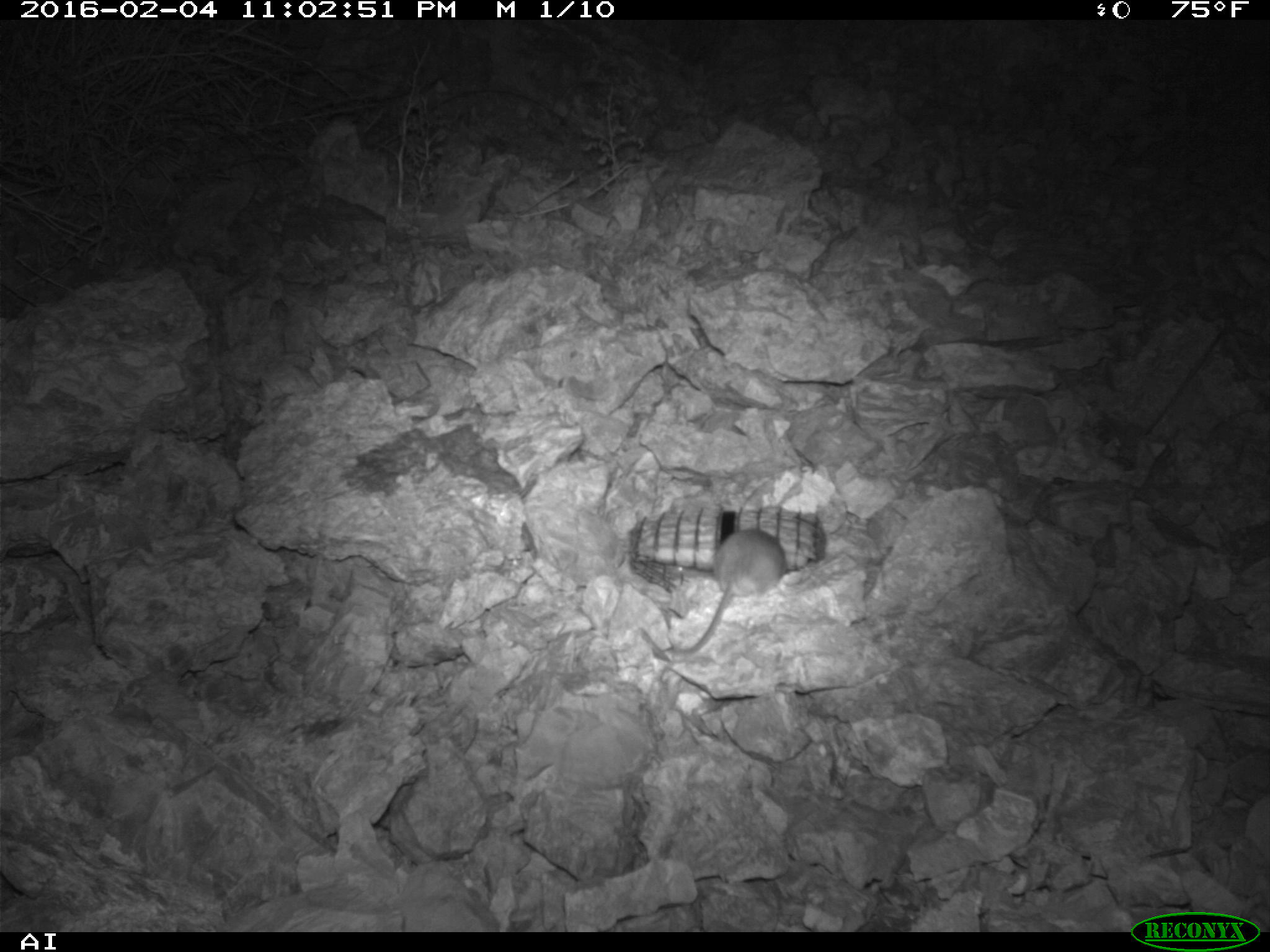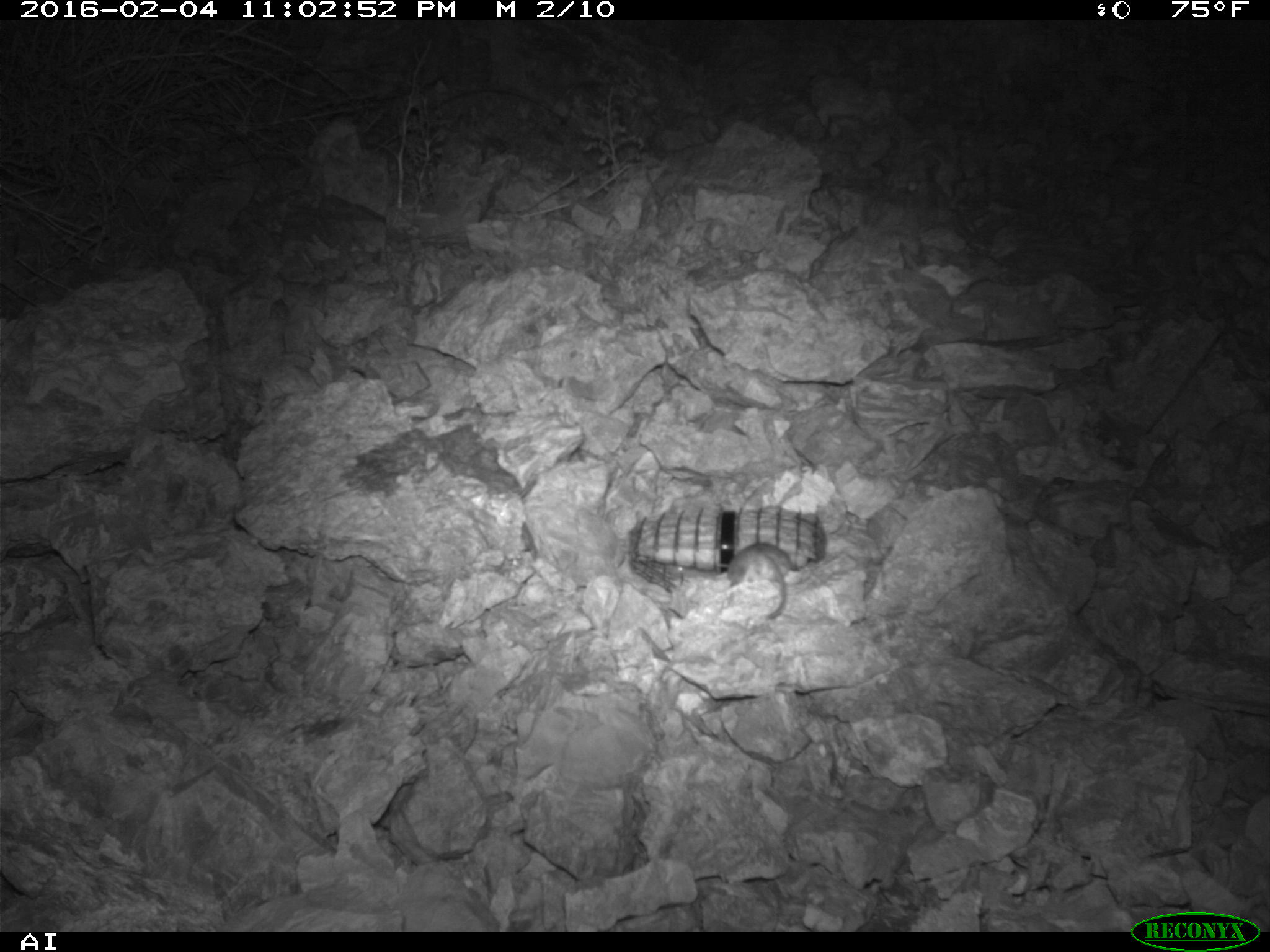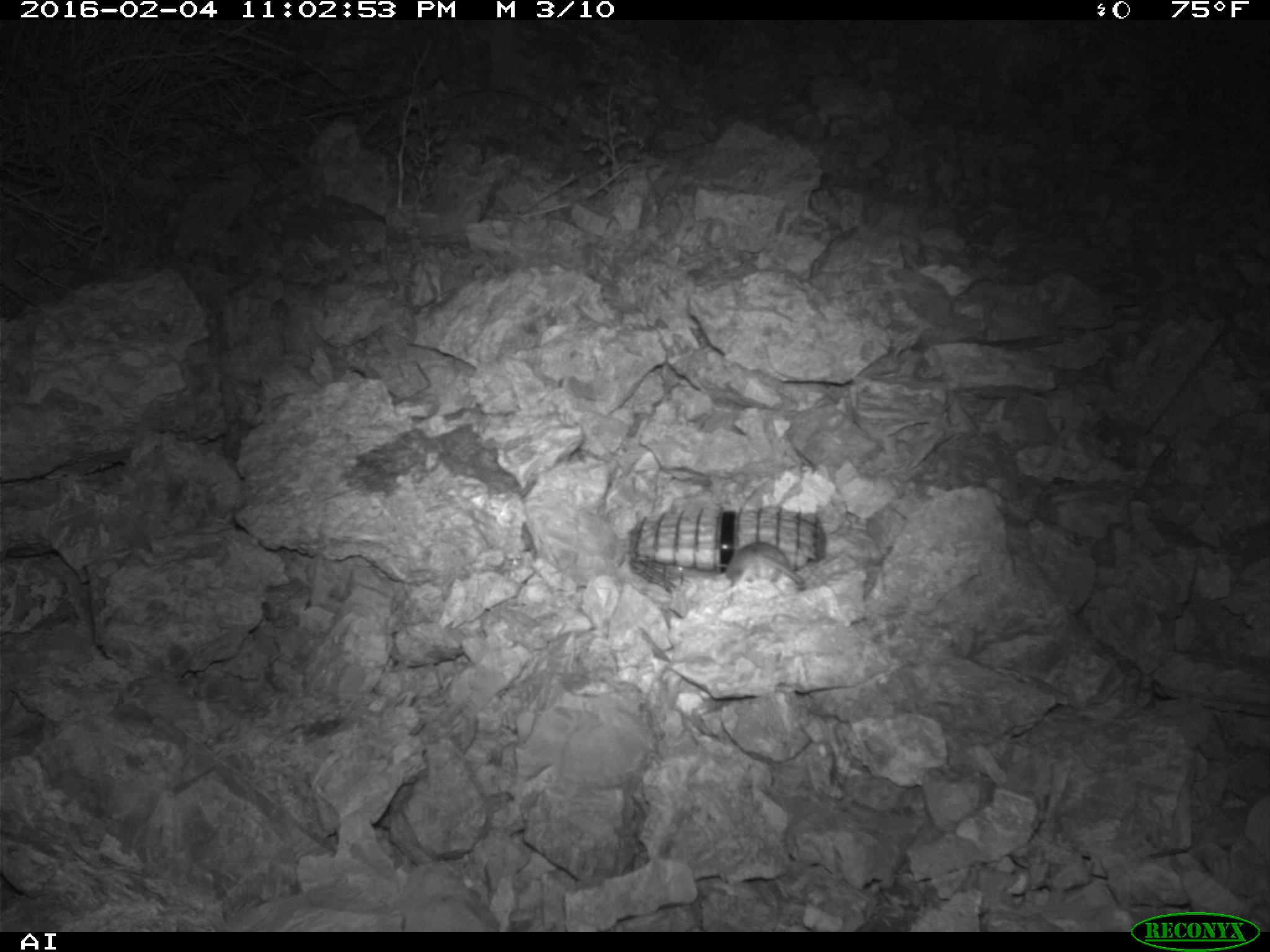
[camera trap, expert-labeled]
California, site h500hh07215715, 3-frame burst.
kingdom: Animalia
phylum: Chordata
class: Mammalia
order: Rodentia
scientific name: Rodentia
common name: rodent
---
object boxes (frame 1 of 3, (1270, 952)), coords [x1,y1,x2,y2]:
rodent: [670,527,785,656]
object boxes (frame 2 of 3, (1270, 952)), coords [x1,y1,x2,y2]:
rodent: [726,541,794,622]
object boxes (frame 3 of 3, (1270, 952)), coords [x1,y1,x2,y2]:
rodent: [725,542,804,589]